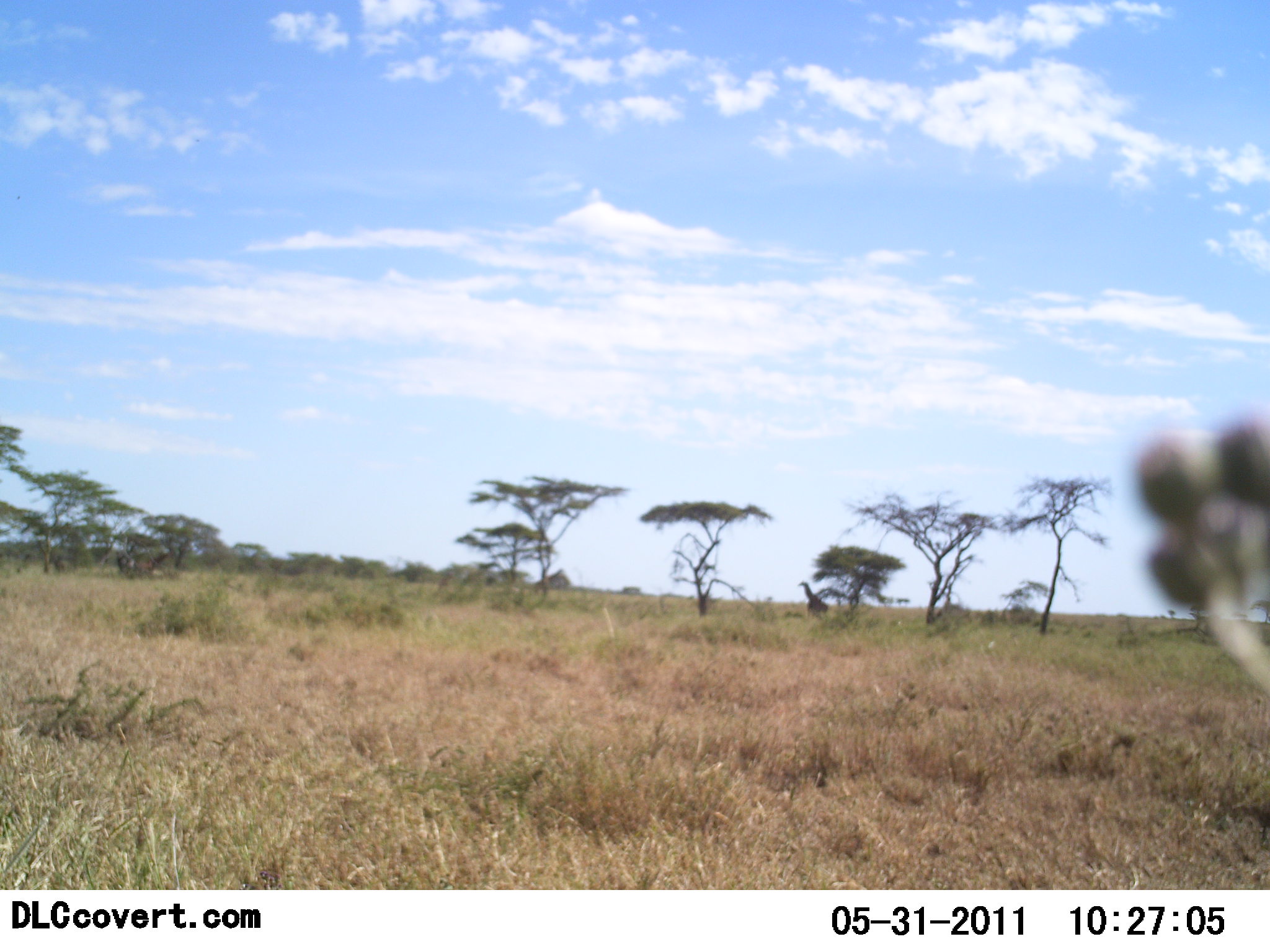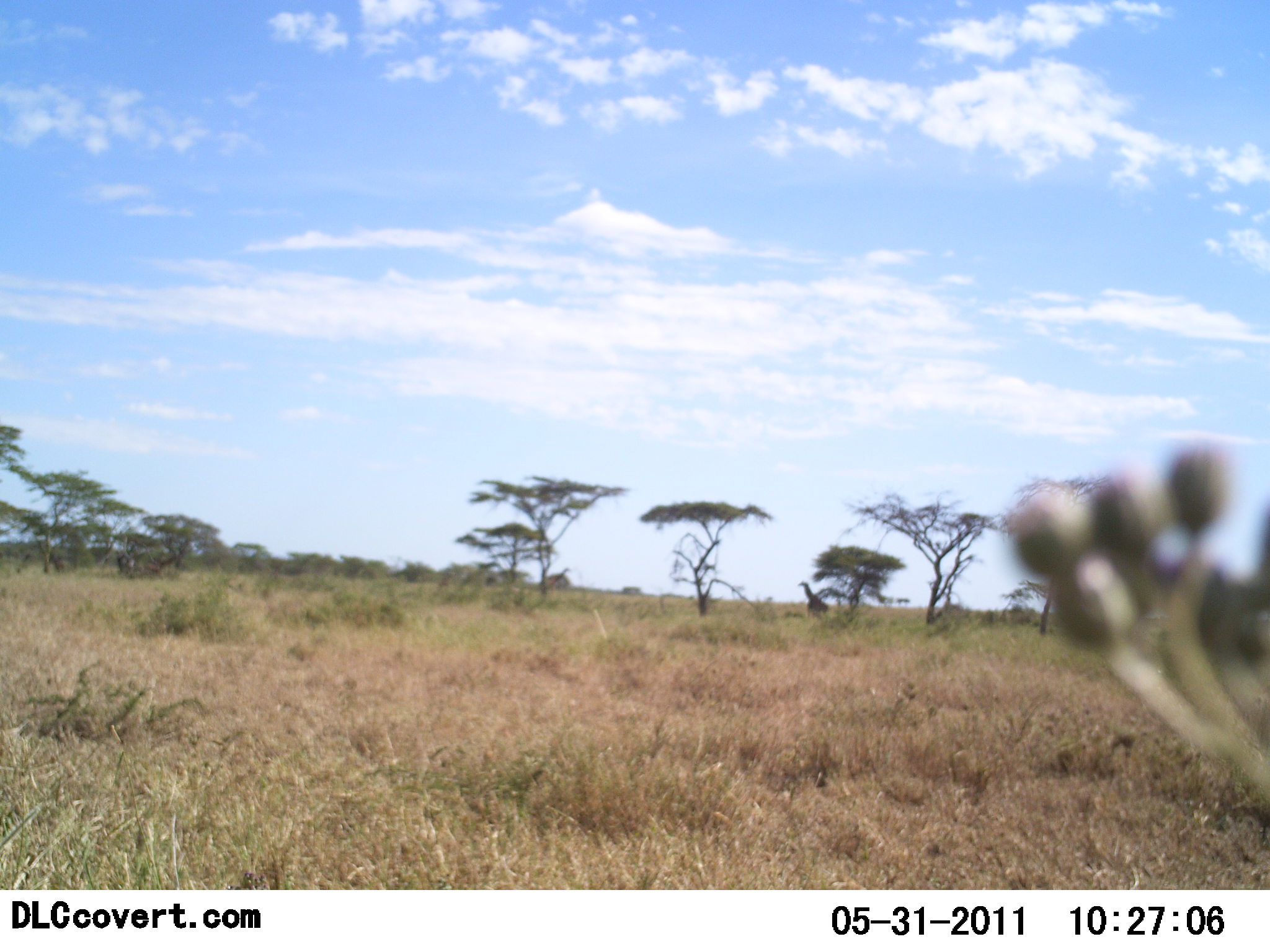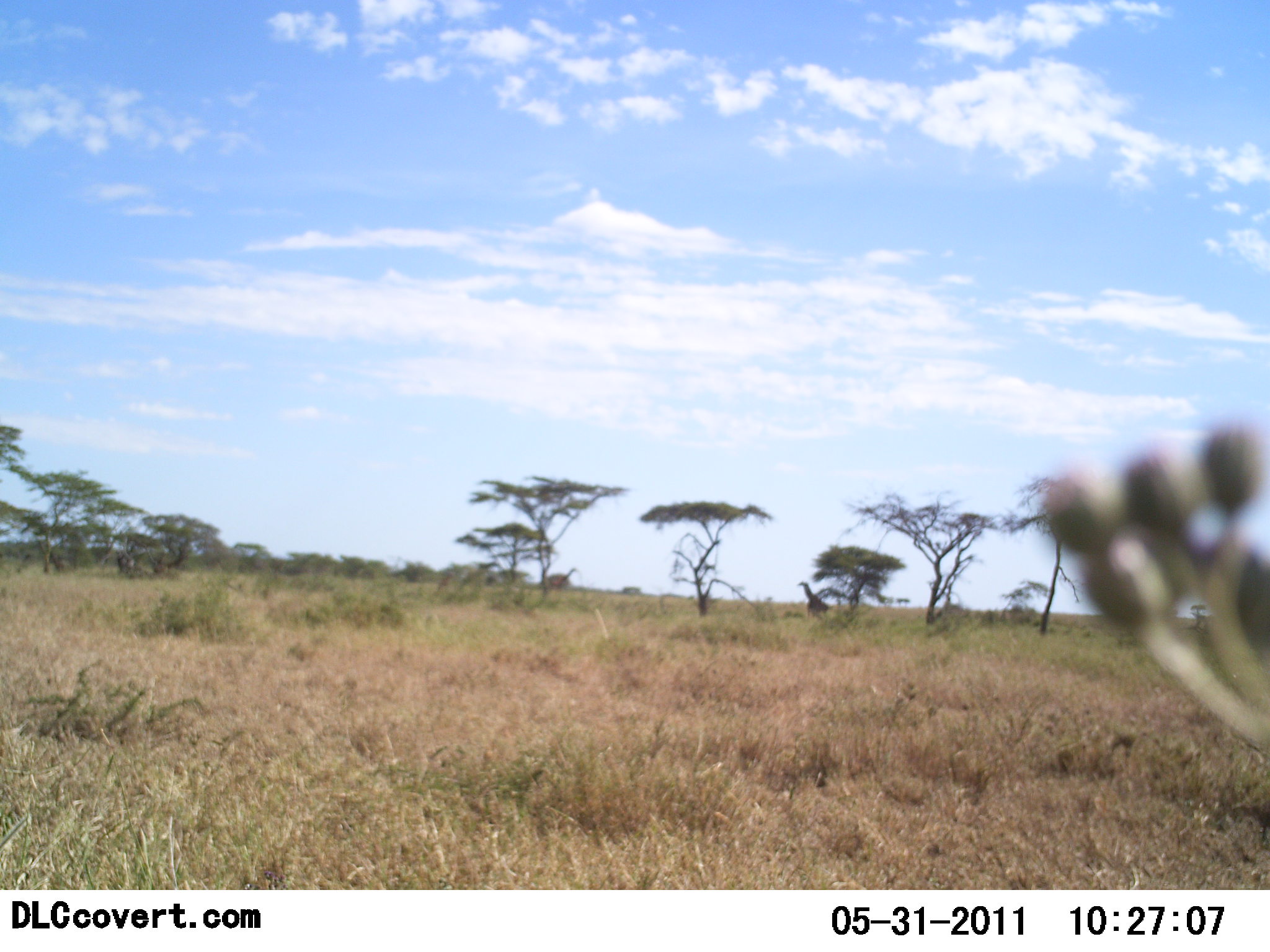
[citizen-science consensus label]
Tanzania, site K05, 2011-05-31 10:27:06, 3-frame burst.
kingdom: Animalia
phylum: Chordata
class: Mammalia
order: Artiodactyla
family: Giraffidae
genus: Giraffa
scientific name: Giraffa camelopardalis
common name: giraffe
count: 3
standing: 60%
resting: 0%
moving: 100%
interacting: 0%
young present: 0%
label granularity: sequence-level